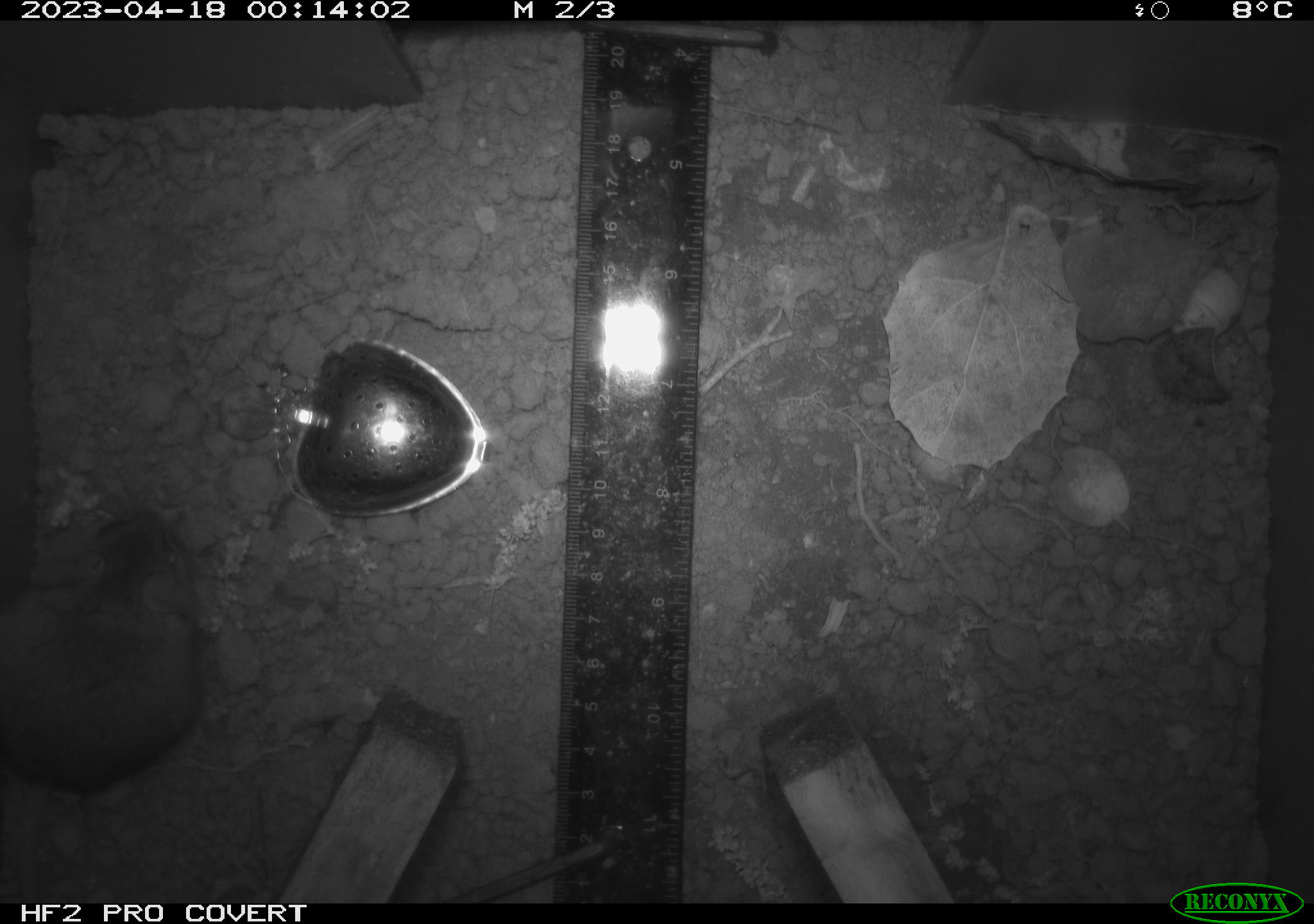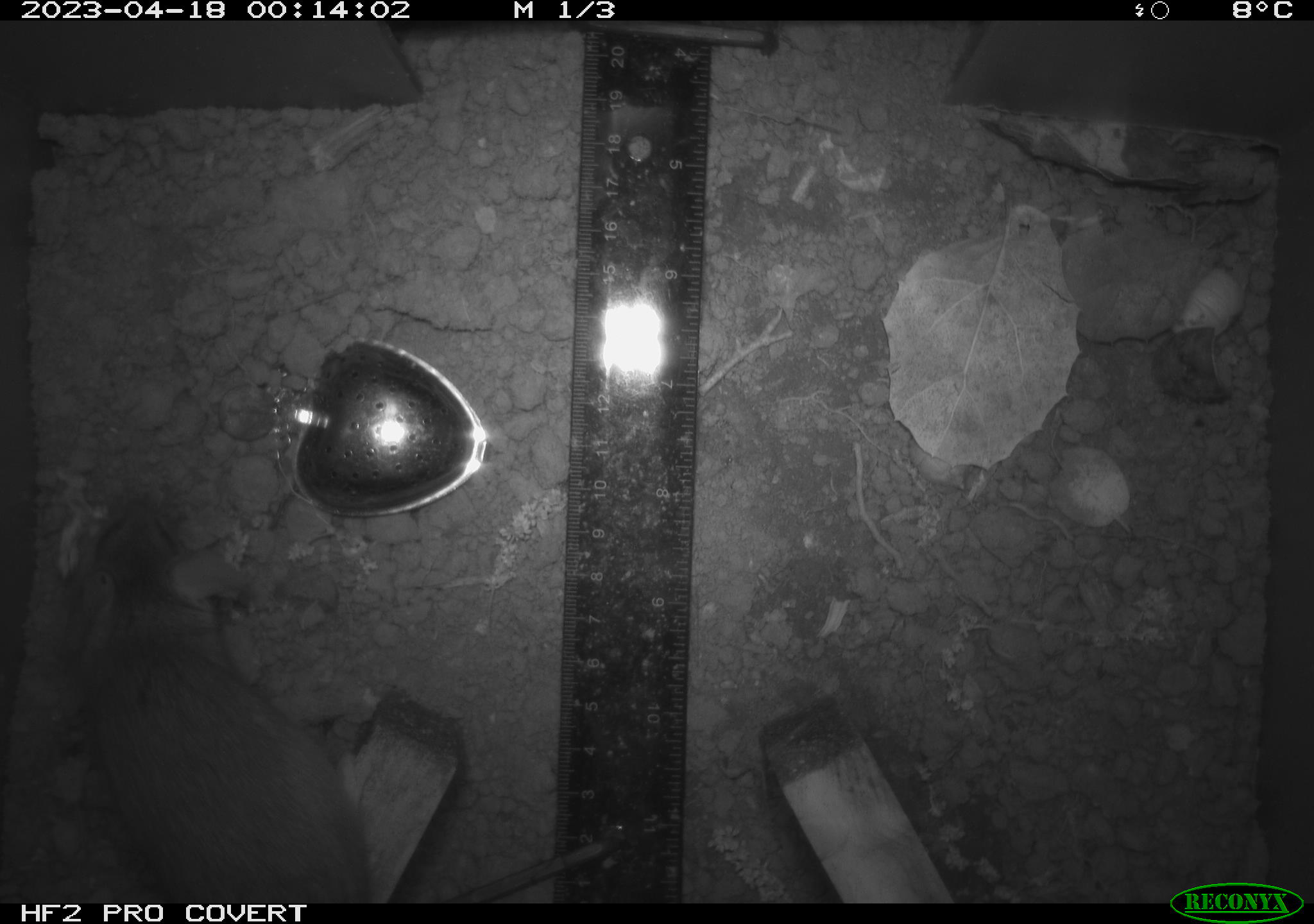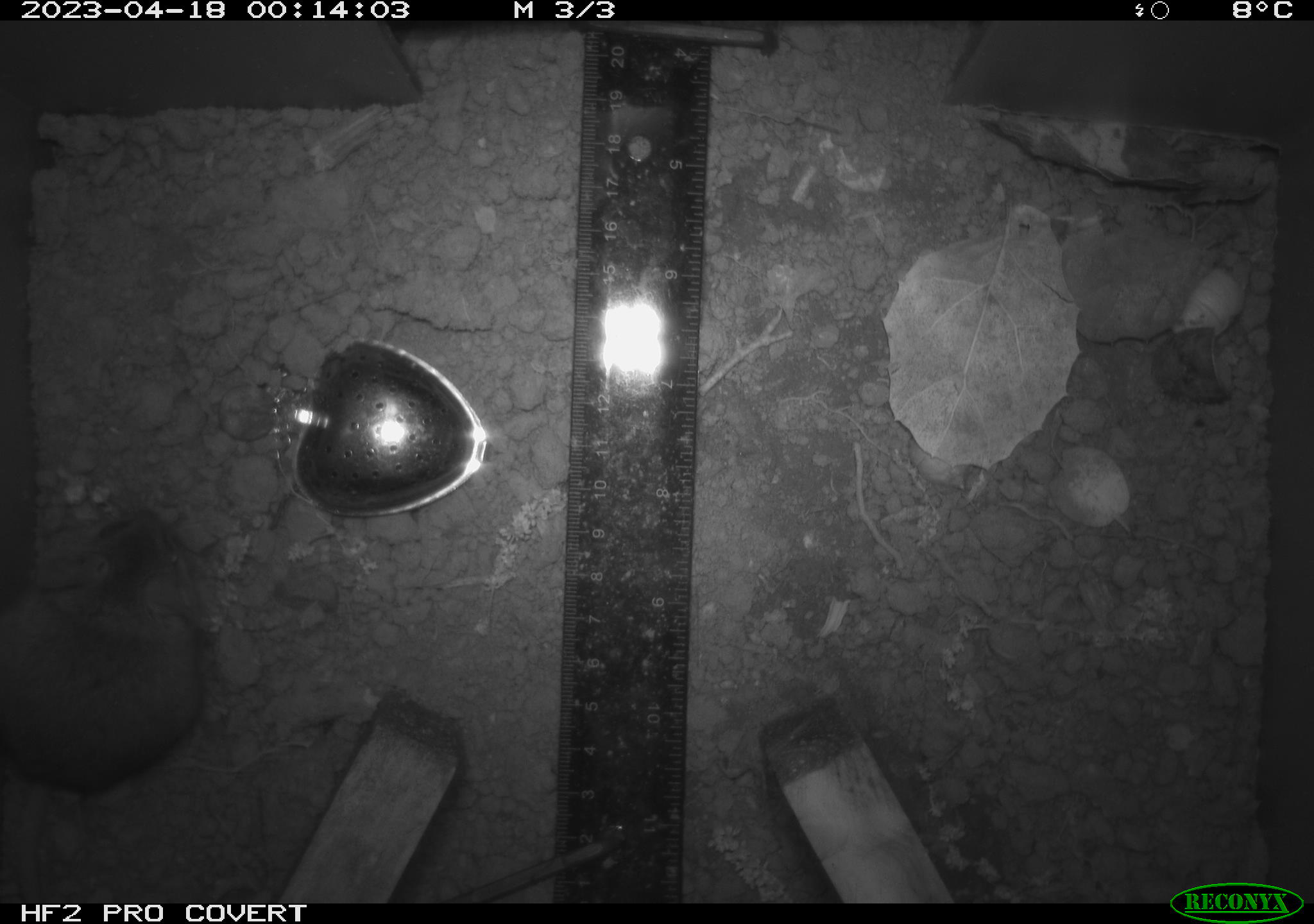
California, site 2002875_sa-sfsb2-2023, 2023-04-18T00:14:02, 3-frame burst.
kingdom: Animalia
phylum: Chordata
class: Mammalia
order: Rodentia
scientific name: Rodentia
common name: mouse species